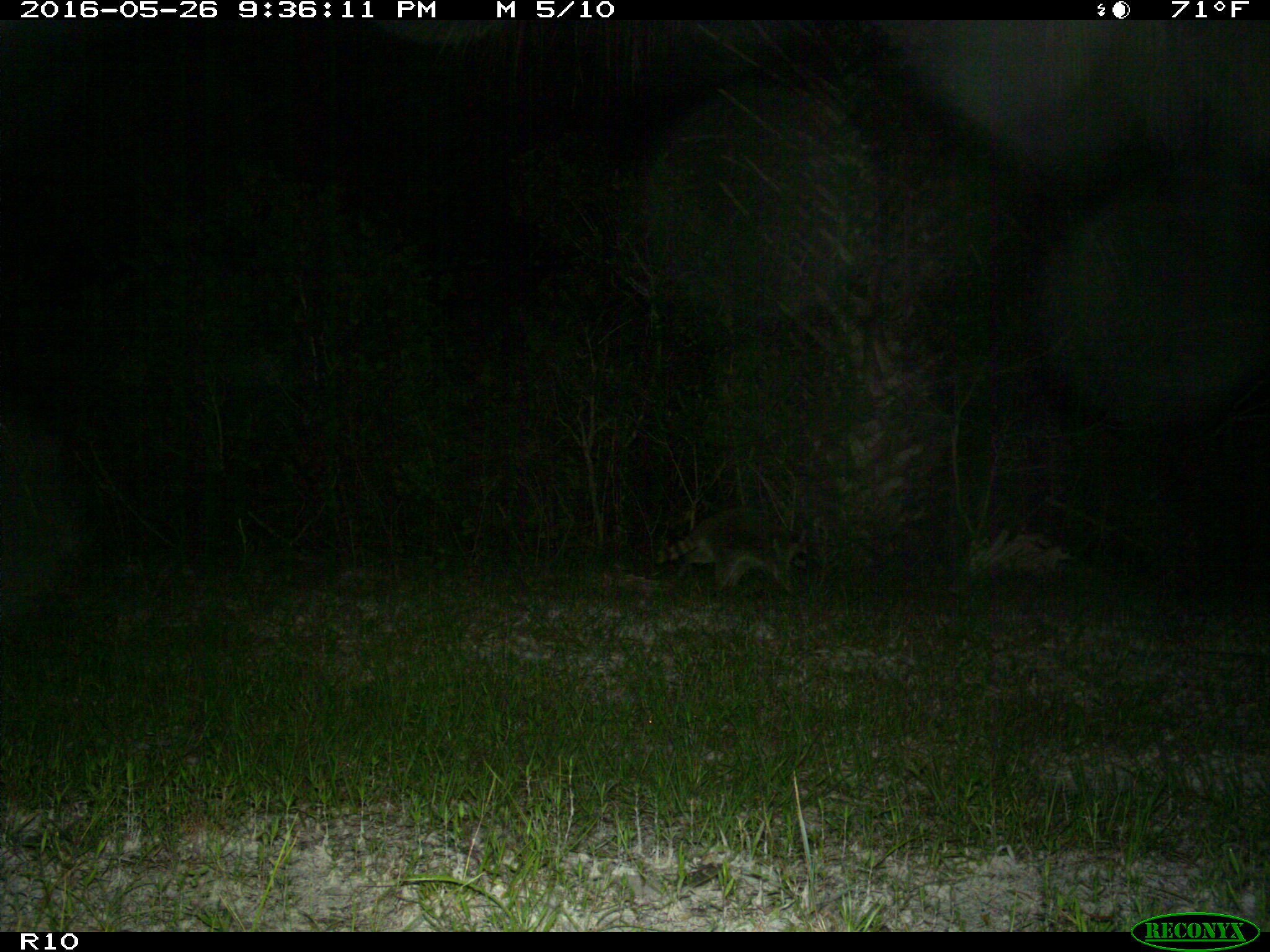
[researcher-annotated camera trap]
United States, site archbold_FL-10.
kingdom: Animalia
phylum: Chordata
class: Mammalia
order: Carnivora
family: Procyonidae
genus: Procyon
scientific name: Procyon lotor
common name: common raccoon